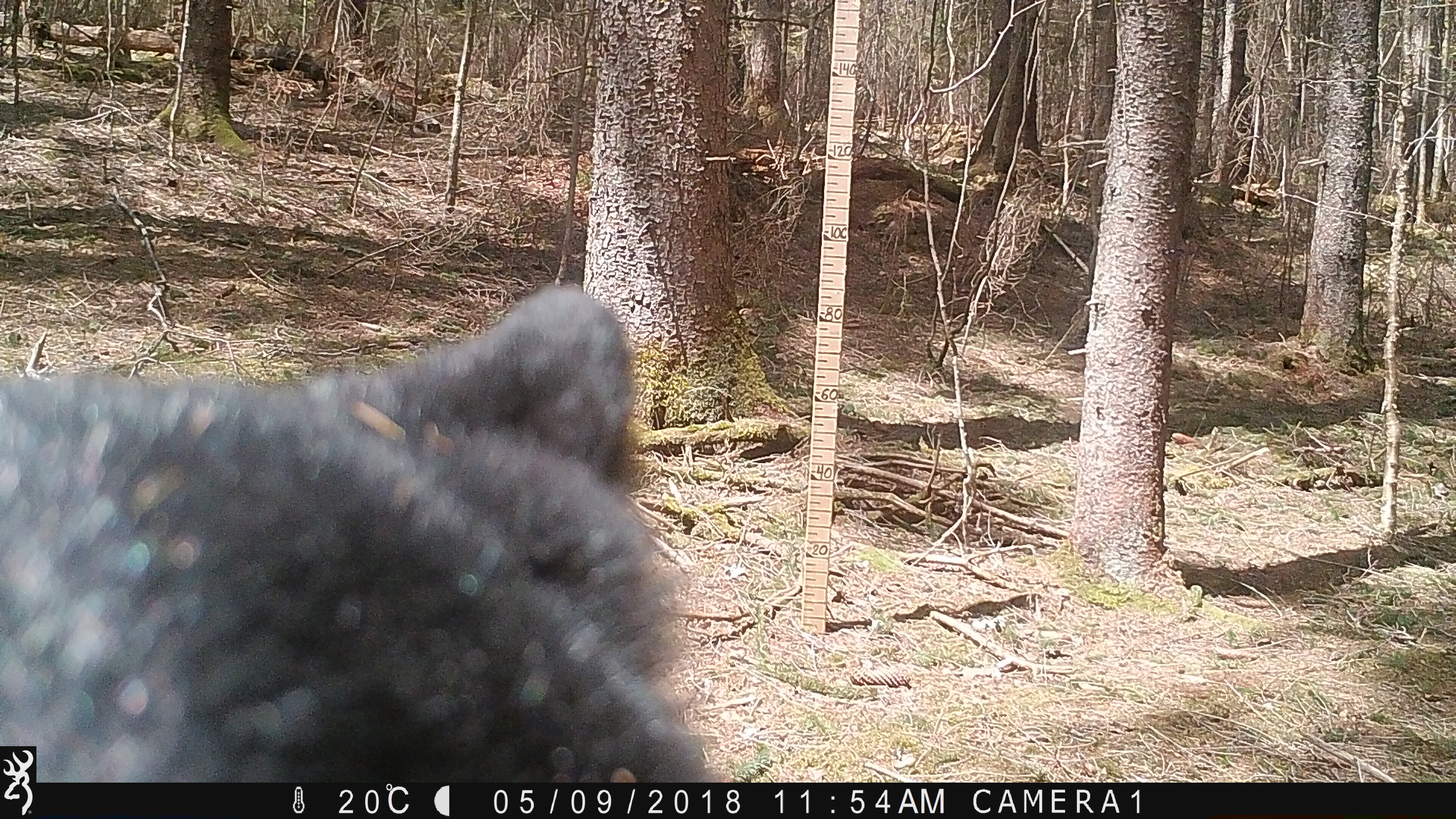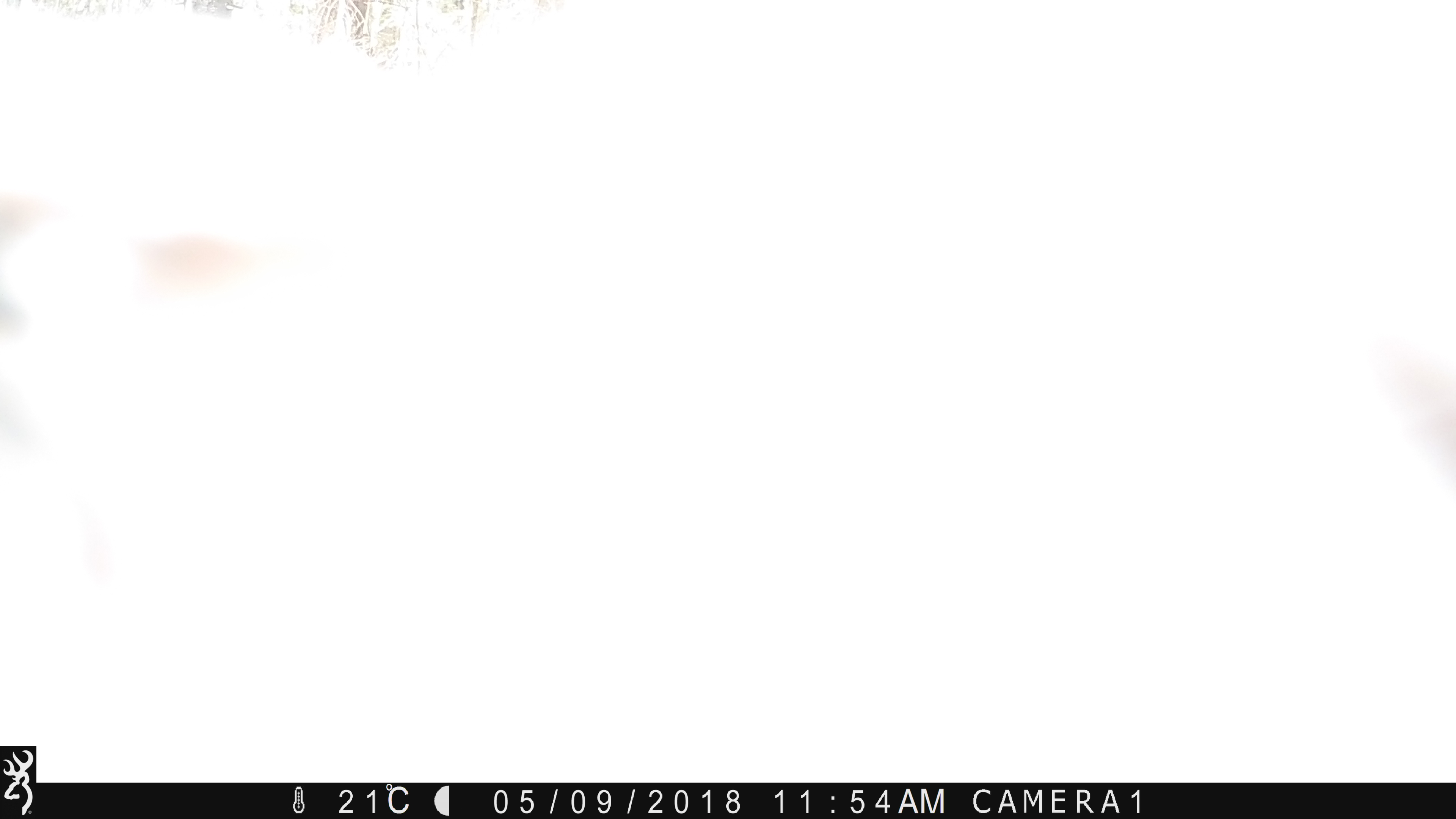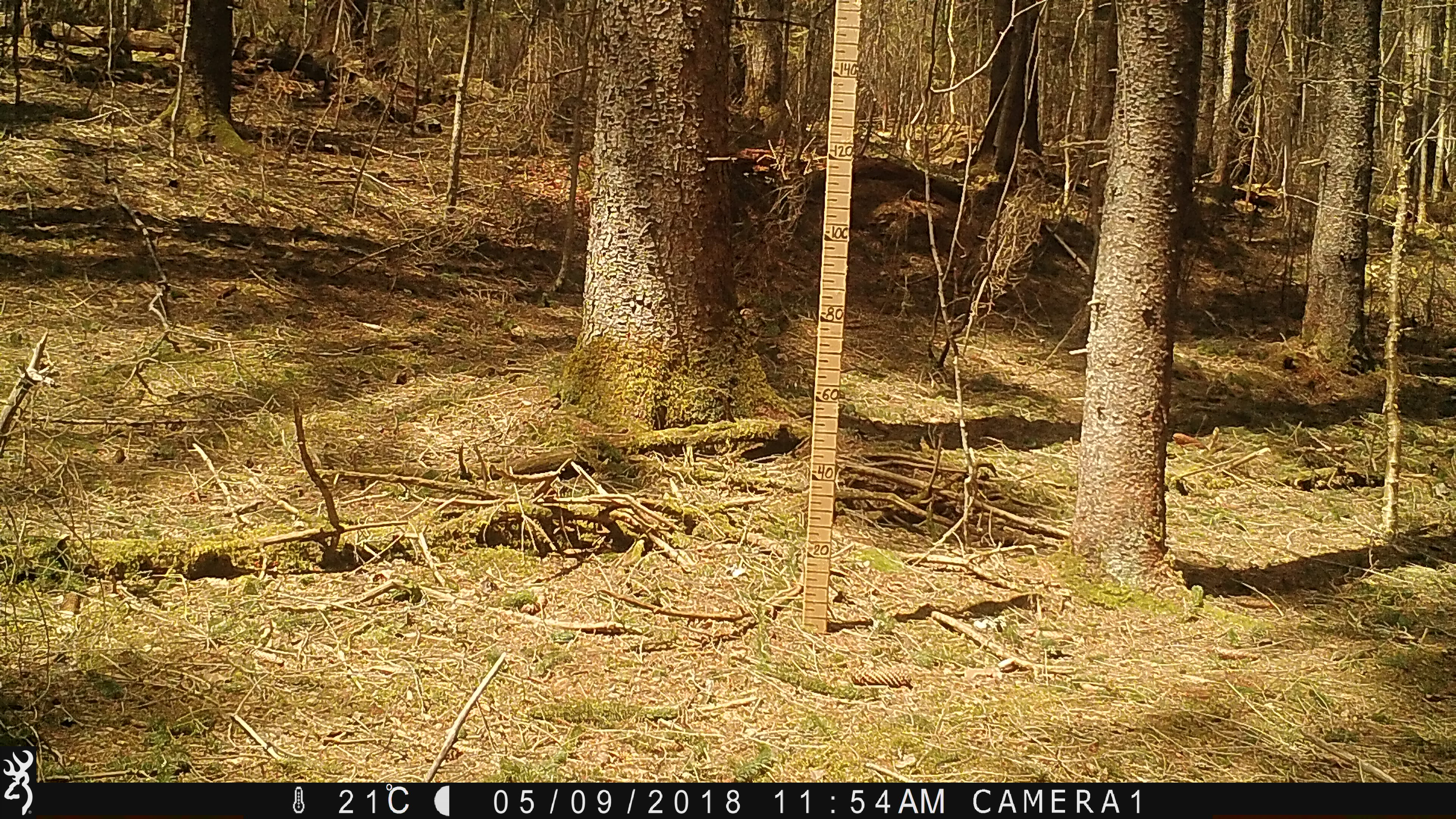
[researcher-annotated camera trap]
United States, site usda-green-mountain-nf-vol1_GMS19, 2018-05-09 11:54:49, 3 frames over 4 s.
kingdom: Animalia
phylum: Chordata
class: Mammalia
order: Carnivora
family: Ursidae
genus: Ursus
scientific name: Ursus americanus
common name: black bear